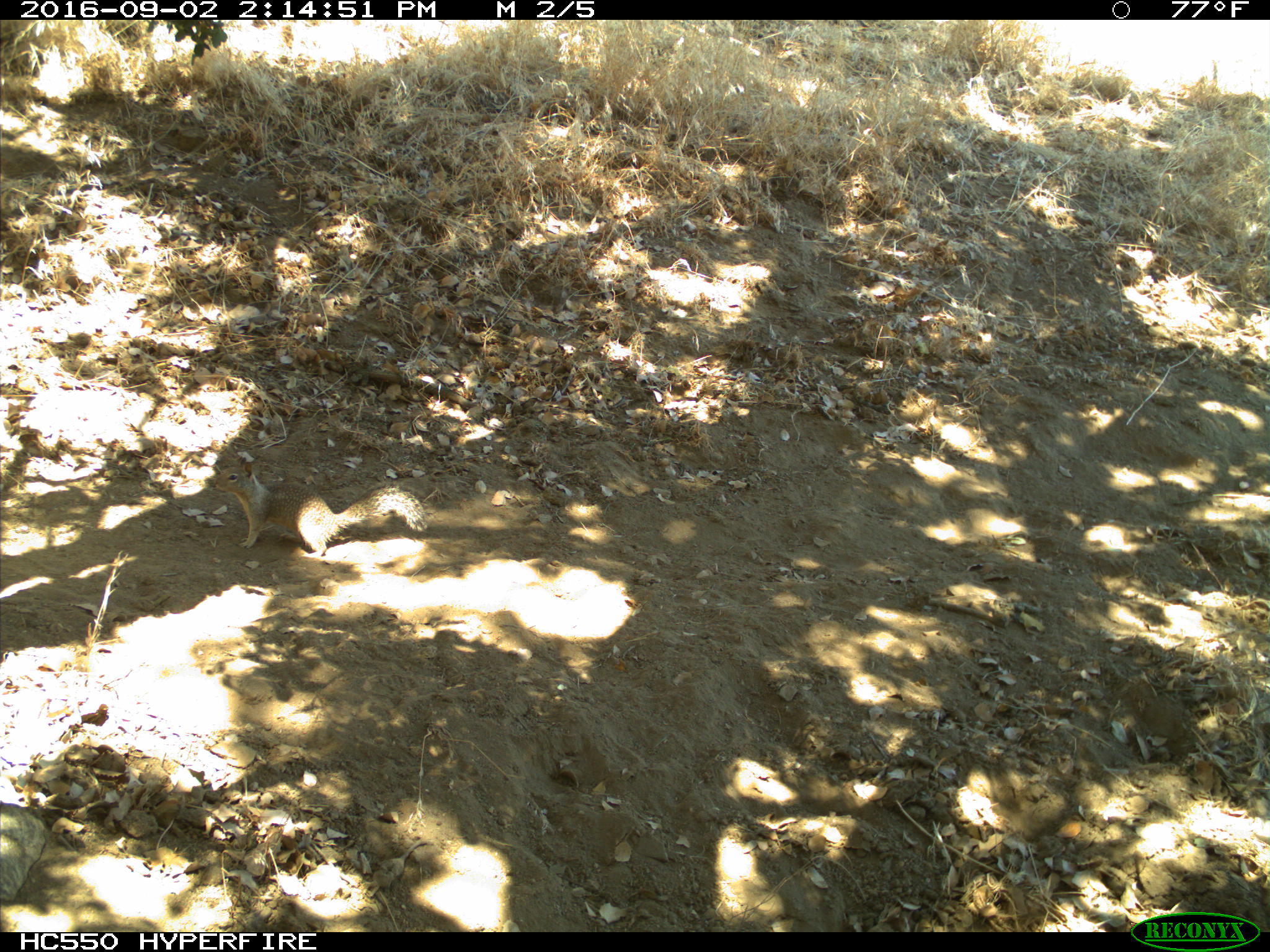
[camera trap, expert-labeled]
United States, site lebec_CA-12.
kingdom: Animalia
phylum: Chordata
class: Mammalia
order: Rodentia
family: Sciuridae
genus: Otospermophilus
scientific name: Otospermophilus beecheyi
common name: california ground squirrel